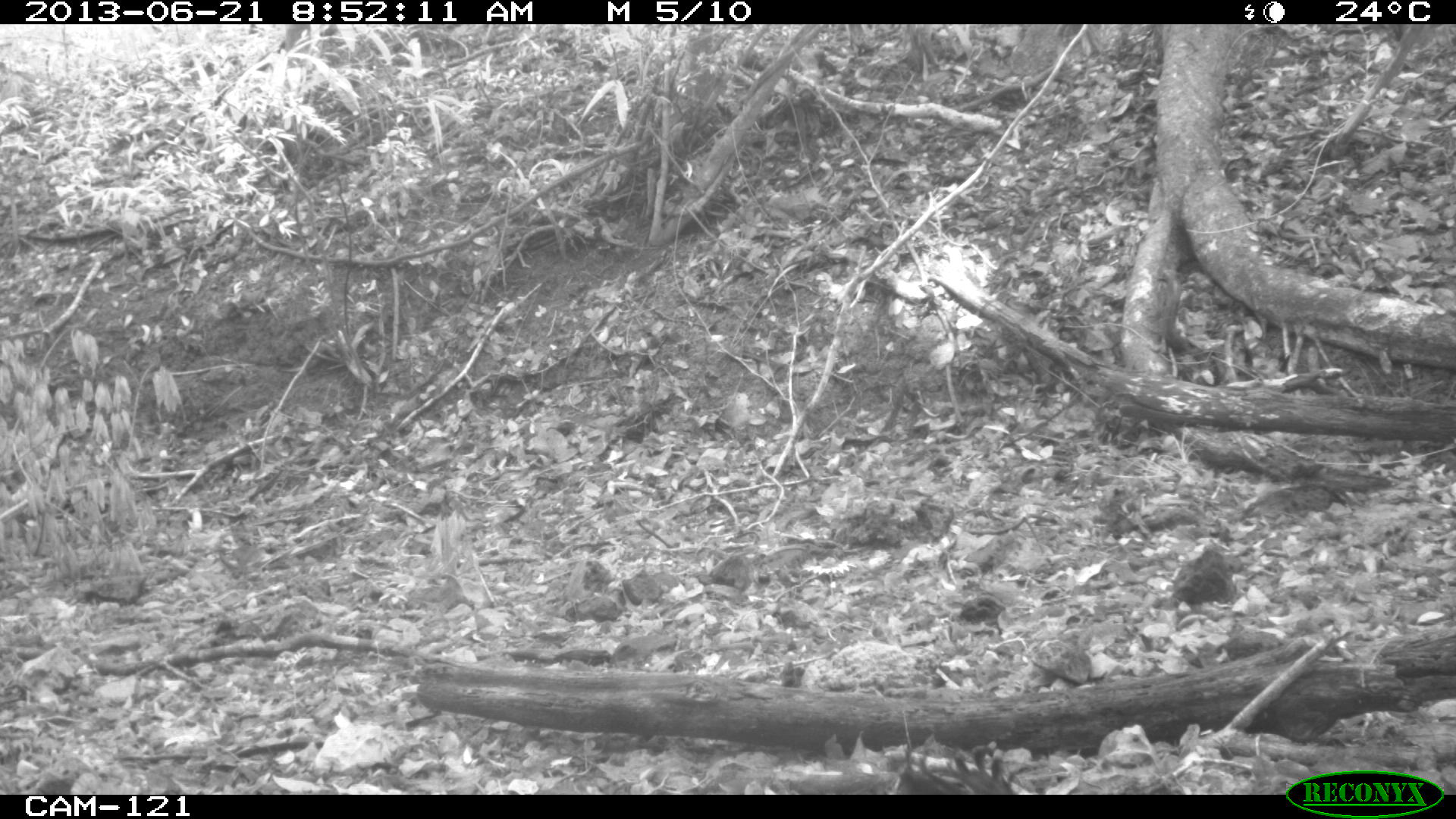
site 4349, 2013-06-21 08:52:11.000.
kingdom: Animalia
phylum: Chordata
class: Aves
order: Galliformes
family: Cracidae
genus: Crax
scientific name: Crax rubra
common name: great curassow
Crax rubra (great curassow), count 1, sex female.